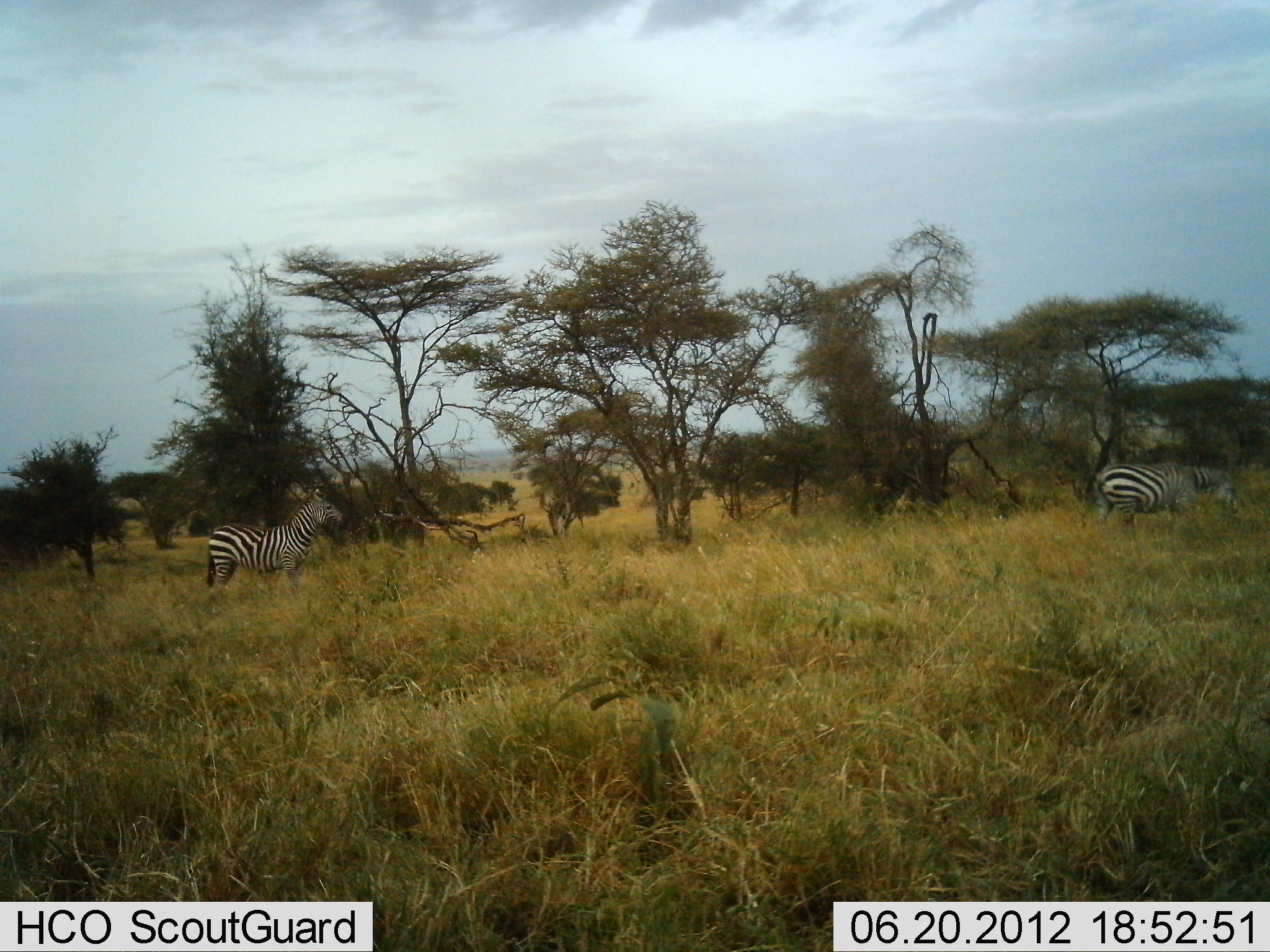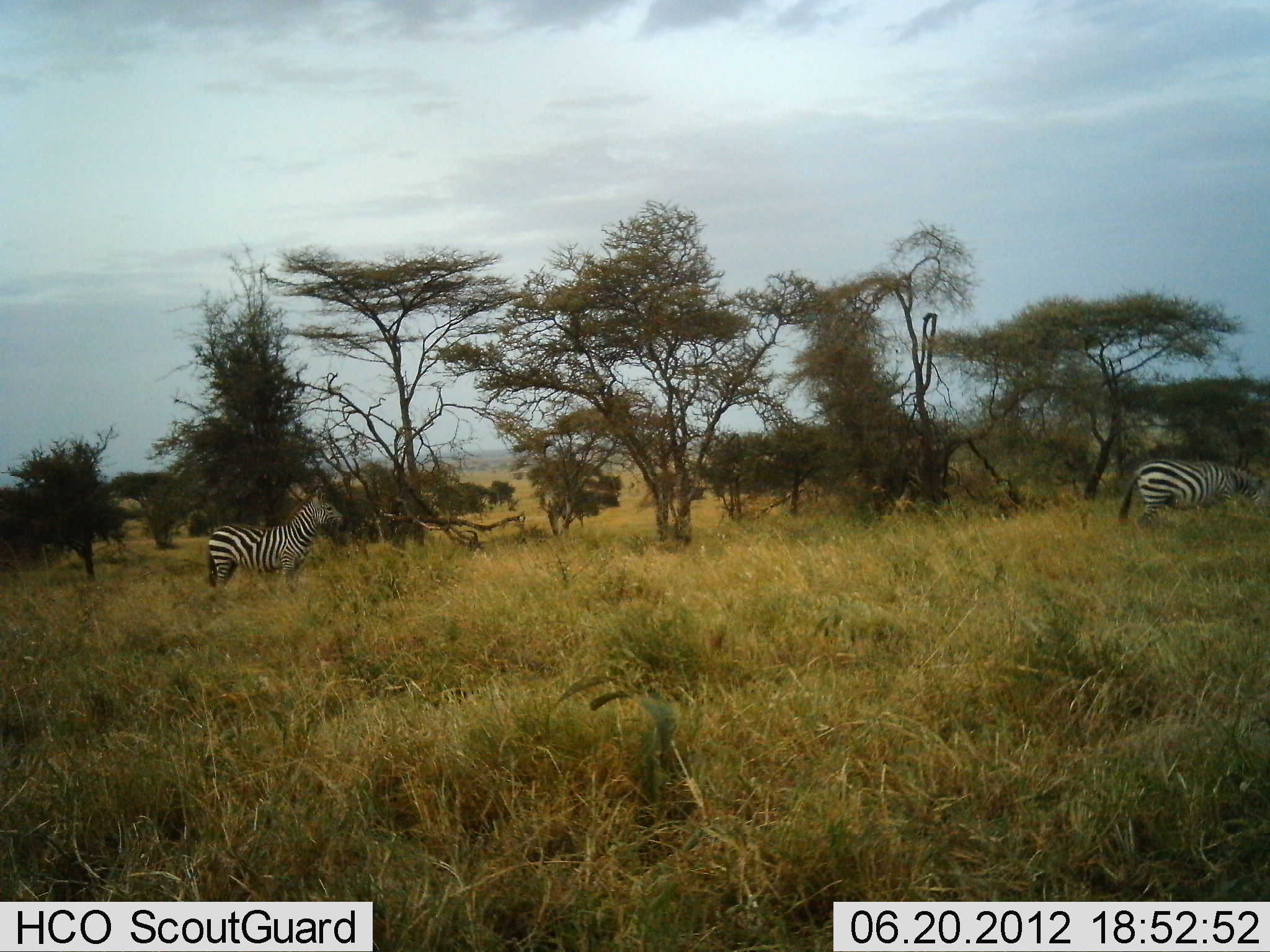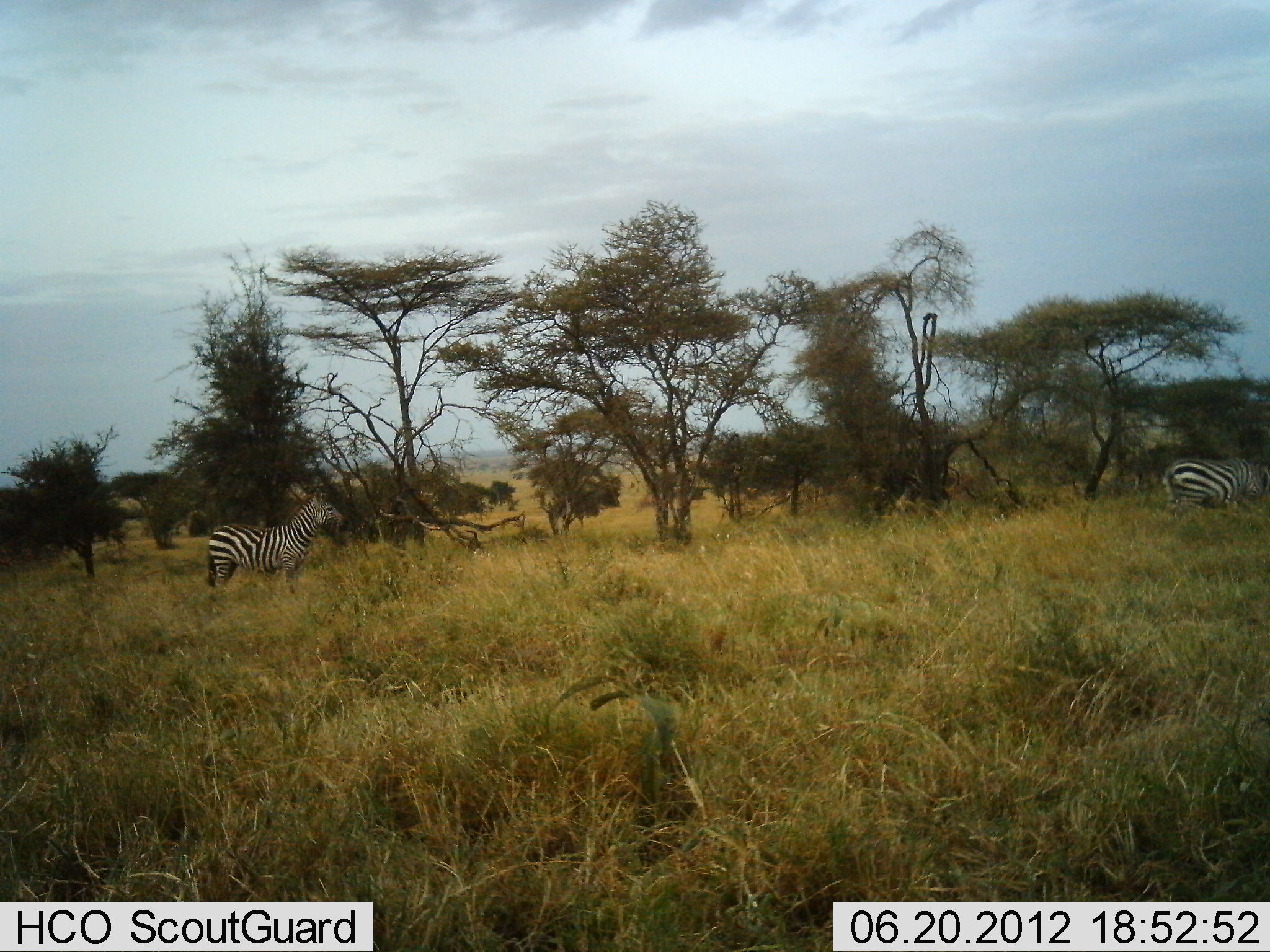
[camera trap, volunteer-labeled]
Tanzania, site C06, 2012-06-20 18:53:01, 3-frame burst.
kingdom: Animalia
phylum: Chordata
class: Mammalia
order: Perissodactyla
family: Equidae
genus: Equus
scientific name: Equus quagga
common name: plains zebra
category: zebra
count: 2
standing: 90%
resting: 0%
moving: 90%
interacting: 0%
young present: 0%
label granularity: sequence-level